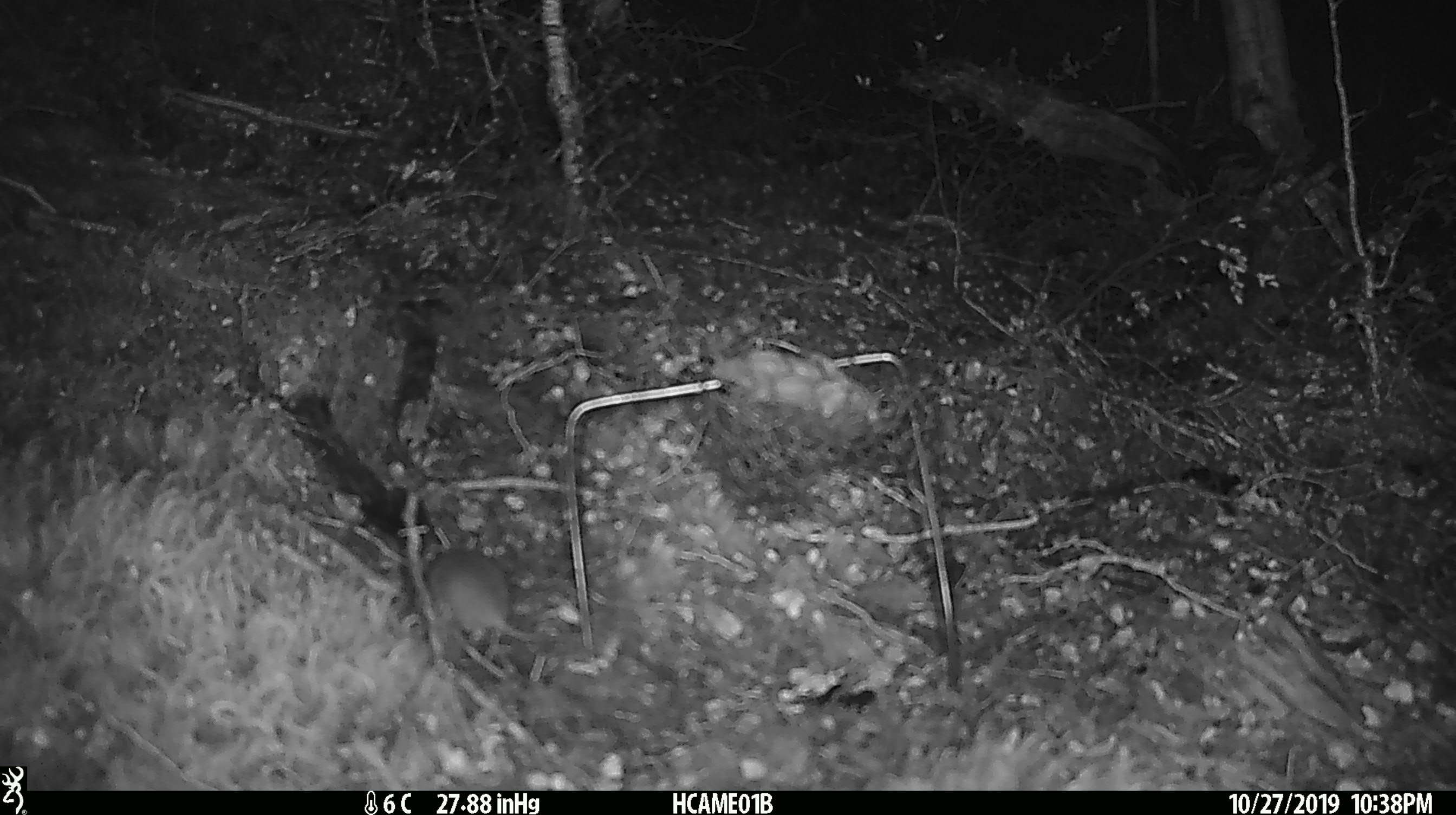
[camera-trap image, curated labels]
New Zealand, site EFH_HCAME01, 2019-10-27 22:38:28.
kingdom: Animalia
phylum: Chordata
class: Mammalia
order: Rodentia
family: Muridae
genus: Mus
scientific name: Mus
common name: mouse